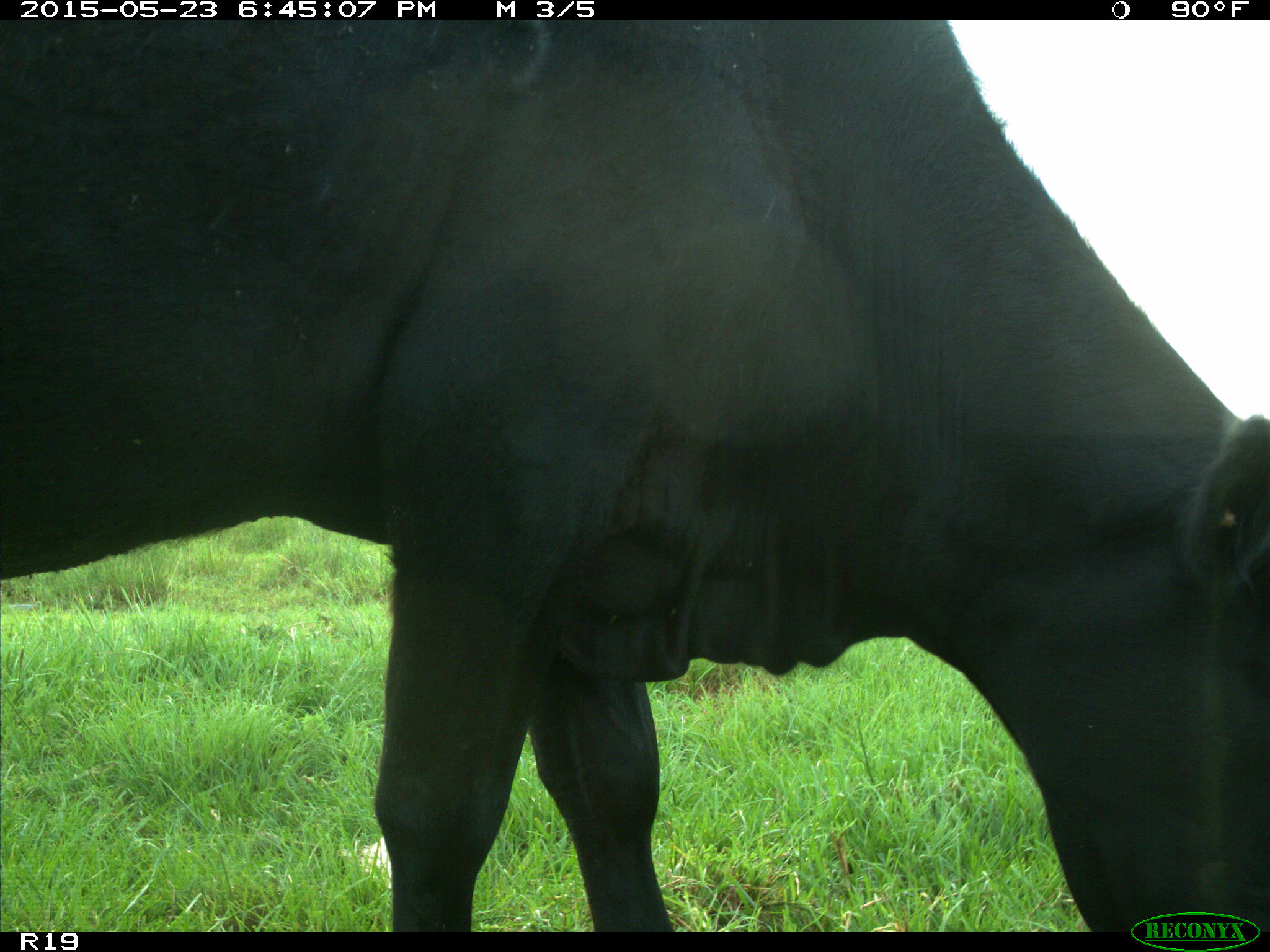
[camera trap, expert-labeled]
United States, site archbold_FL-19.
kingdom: Animalia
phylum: Chordata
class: Mammalia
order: Artiodactyla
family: Bovidae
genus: Bos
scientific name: Bos taurus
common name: domestic cow